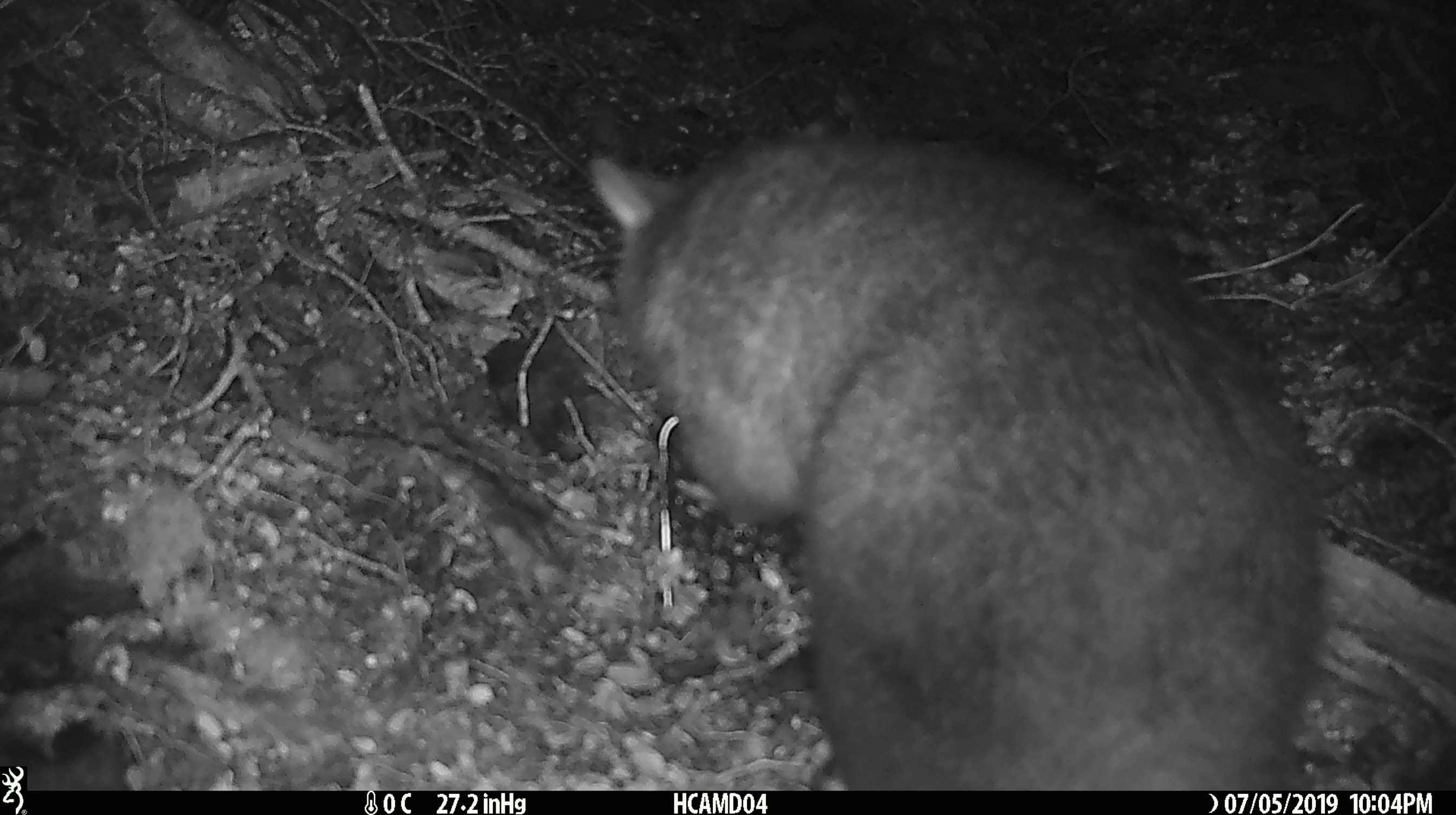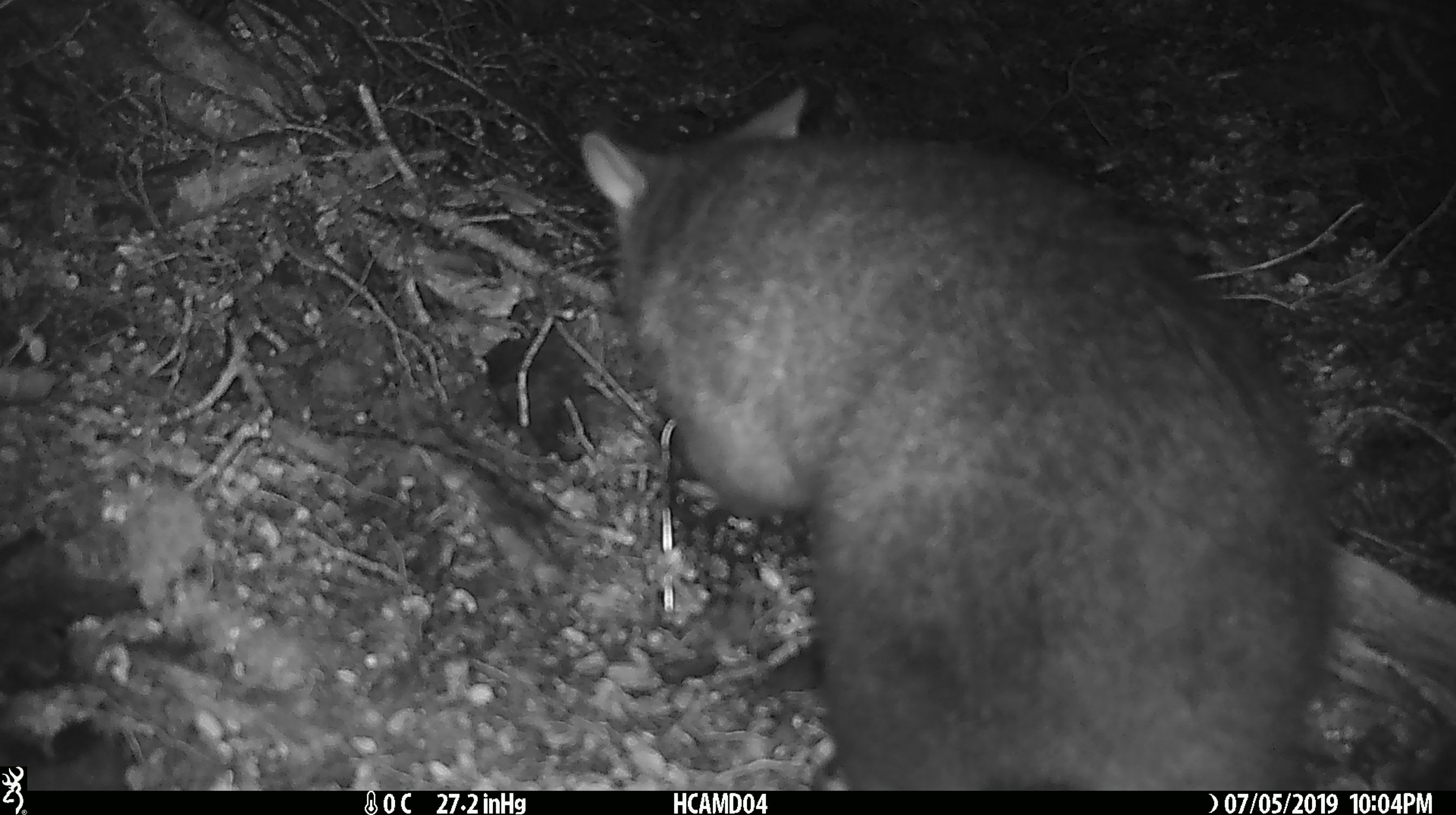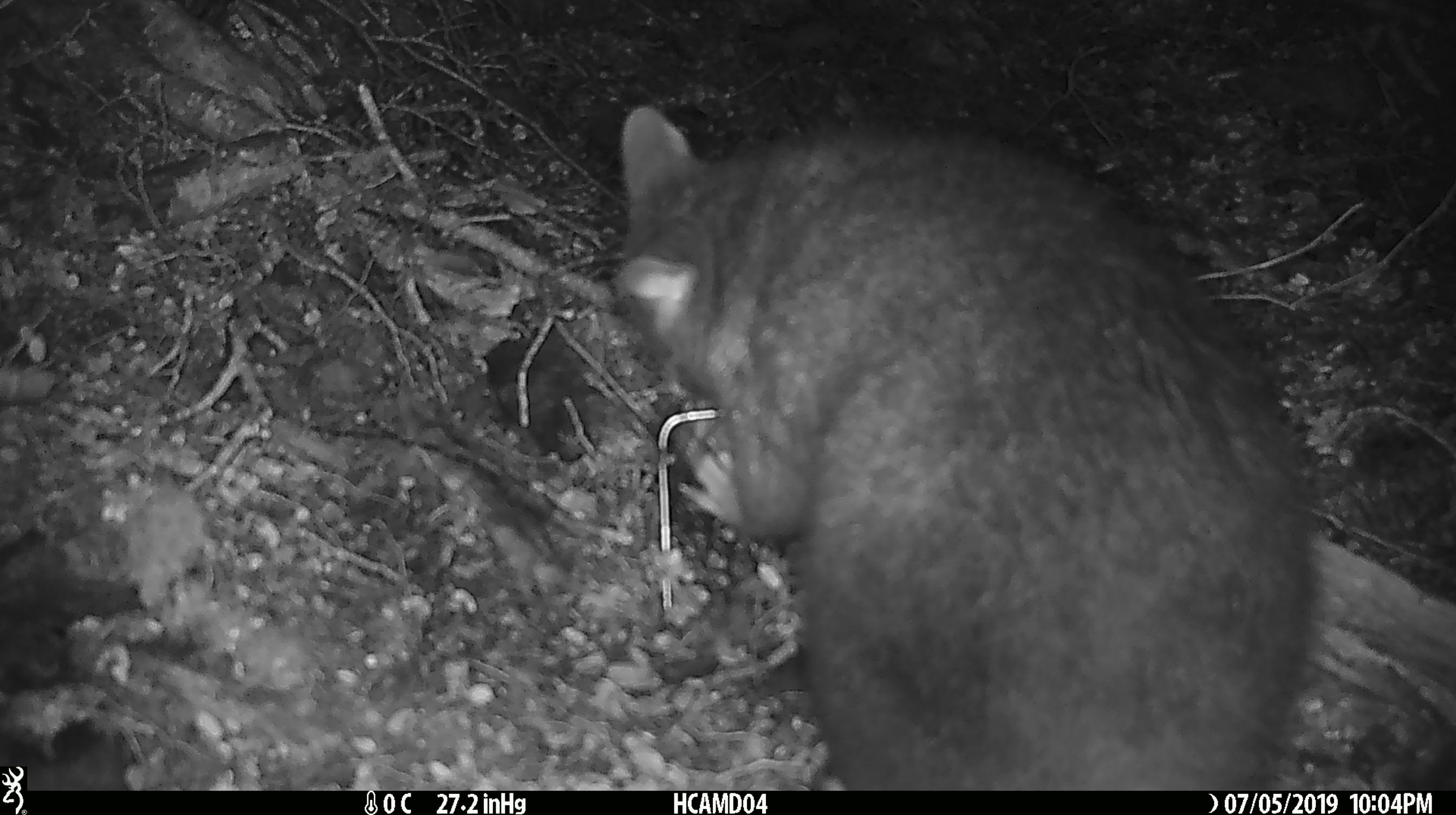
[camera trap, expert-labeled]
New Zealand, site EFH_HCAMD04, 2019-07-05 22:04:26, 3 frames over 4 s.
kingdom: Animalia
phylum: Chordata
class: Mammalia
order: Diprotodontia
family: Phalangeridae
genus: Trichosurus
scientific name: Trichosurus vulpecula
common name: common brushtail possum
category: possum